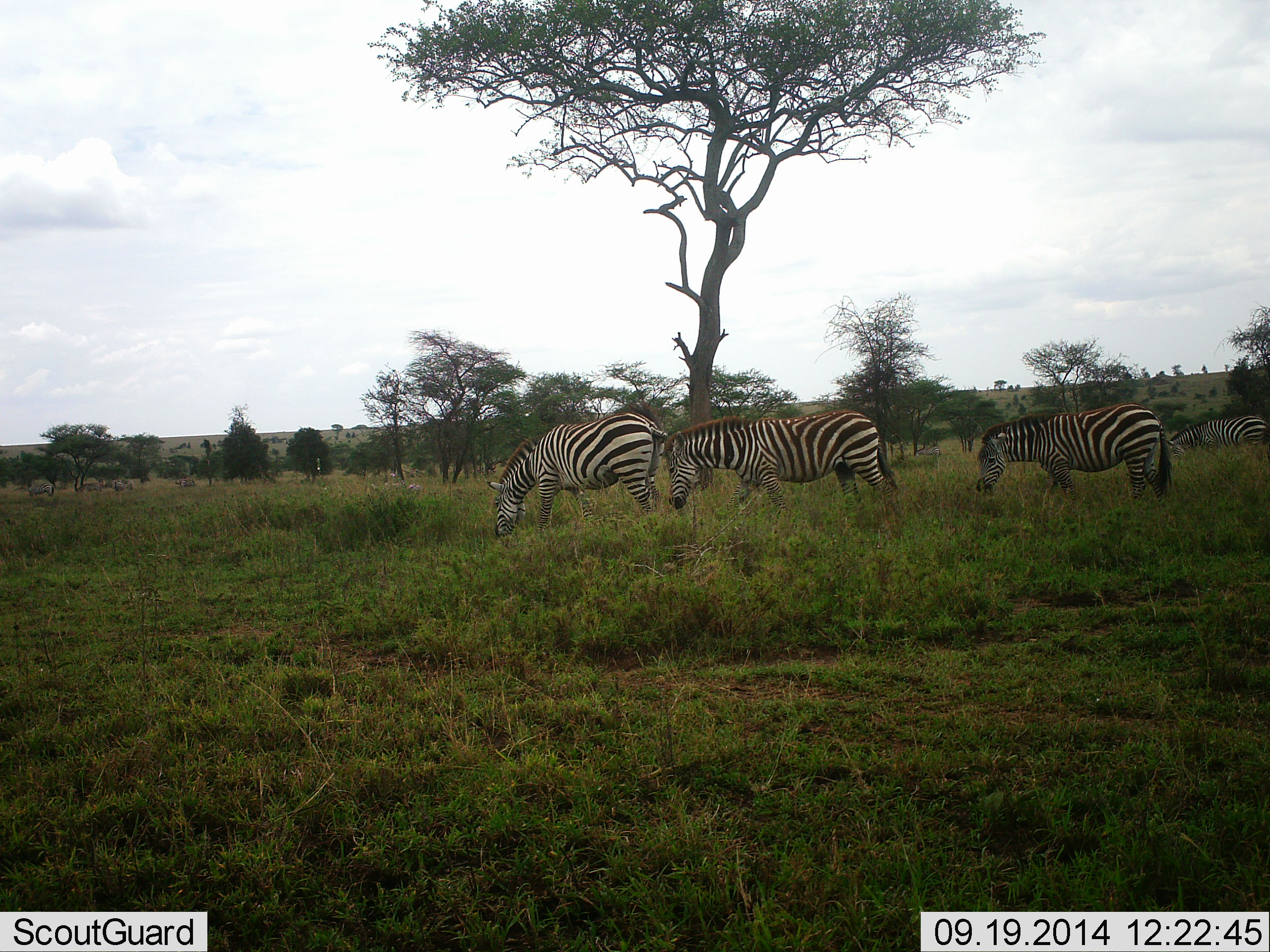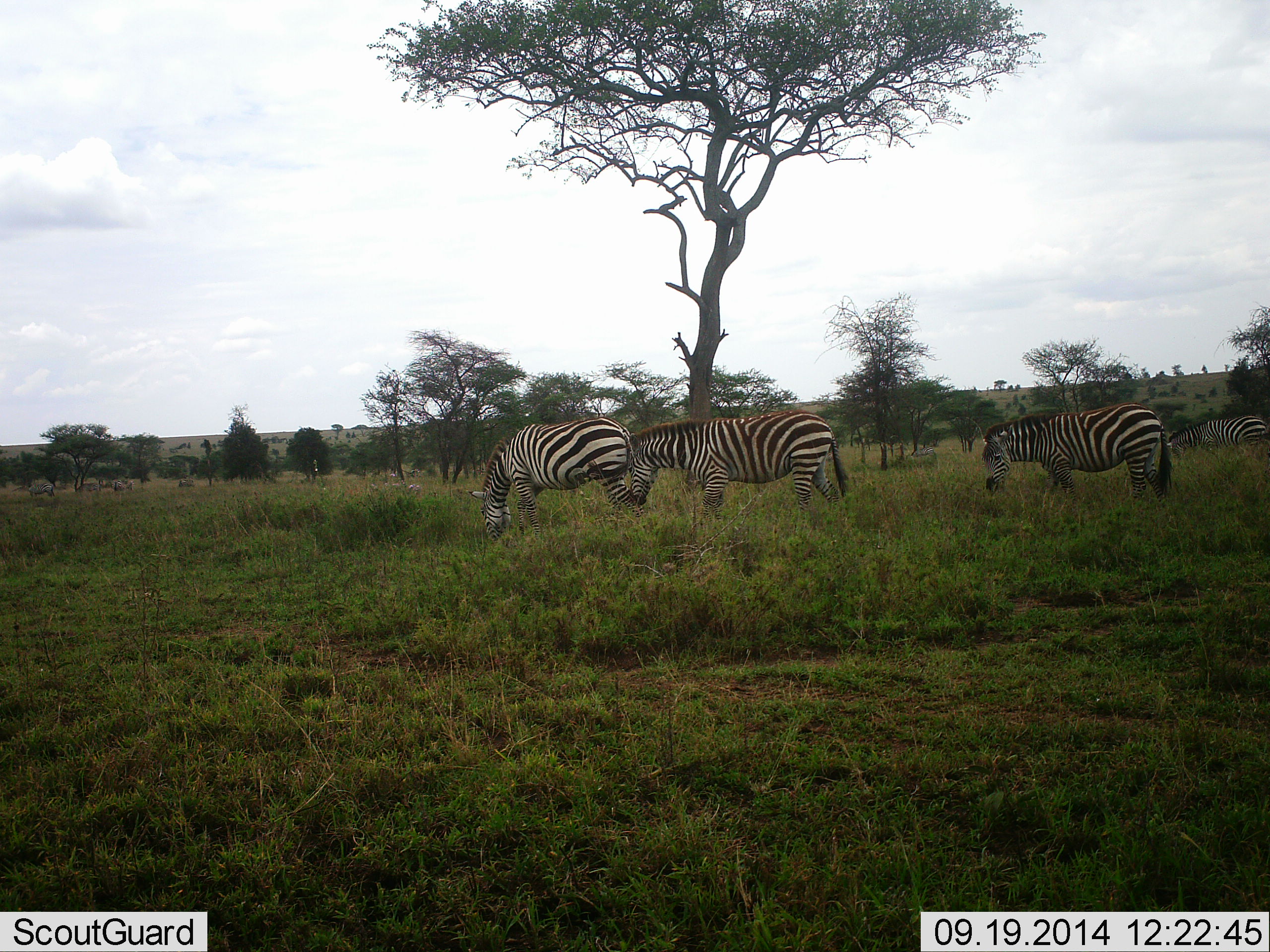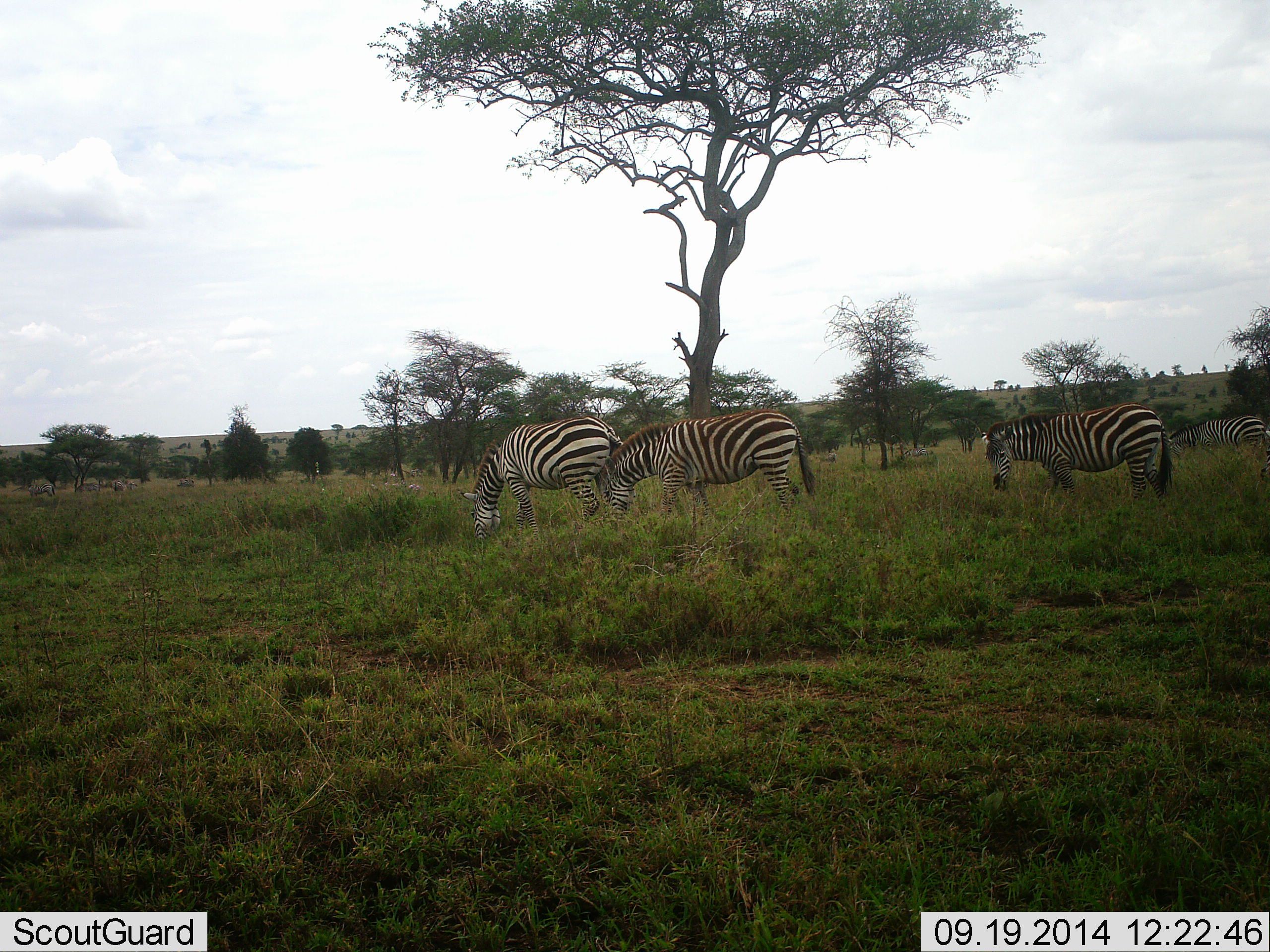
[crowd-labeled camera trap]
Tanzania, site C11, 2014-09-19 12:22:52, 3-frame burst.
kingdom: Animalia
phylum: Chordata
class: Mammalia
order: Perissodactyla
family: Equidae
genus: Equus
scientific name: Equus quagga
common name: plains zebra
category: zebra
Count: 4.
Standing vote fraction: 20%.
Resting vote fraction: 0%.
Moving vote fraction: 20%.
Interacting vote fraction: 0%.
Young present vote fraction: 0%.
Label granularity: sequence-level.